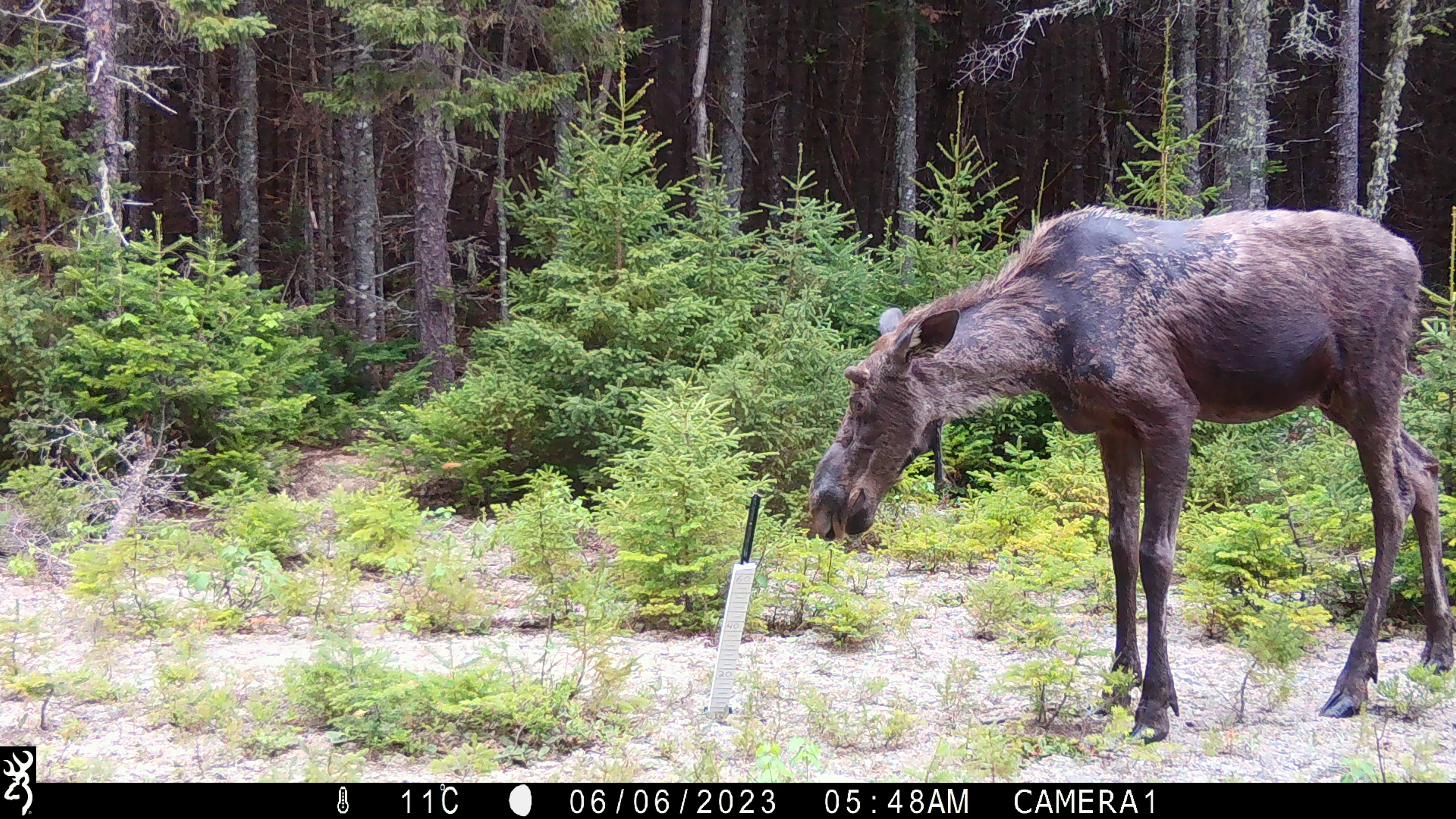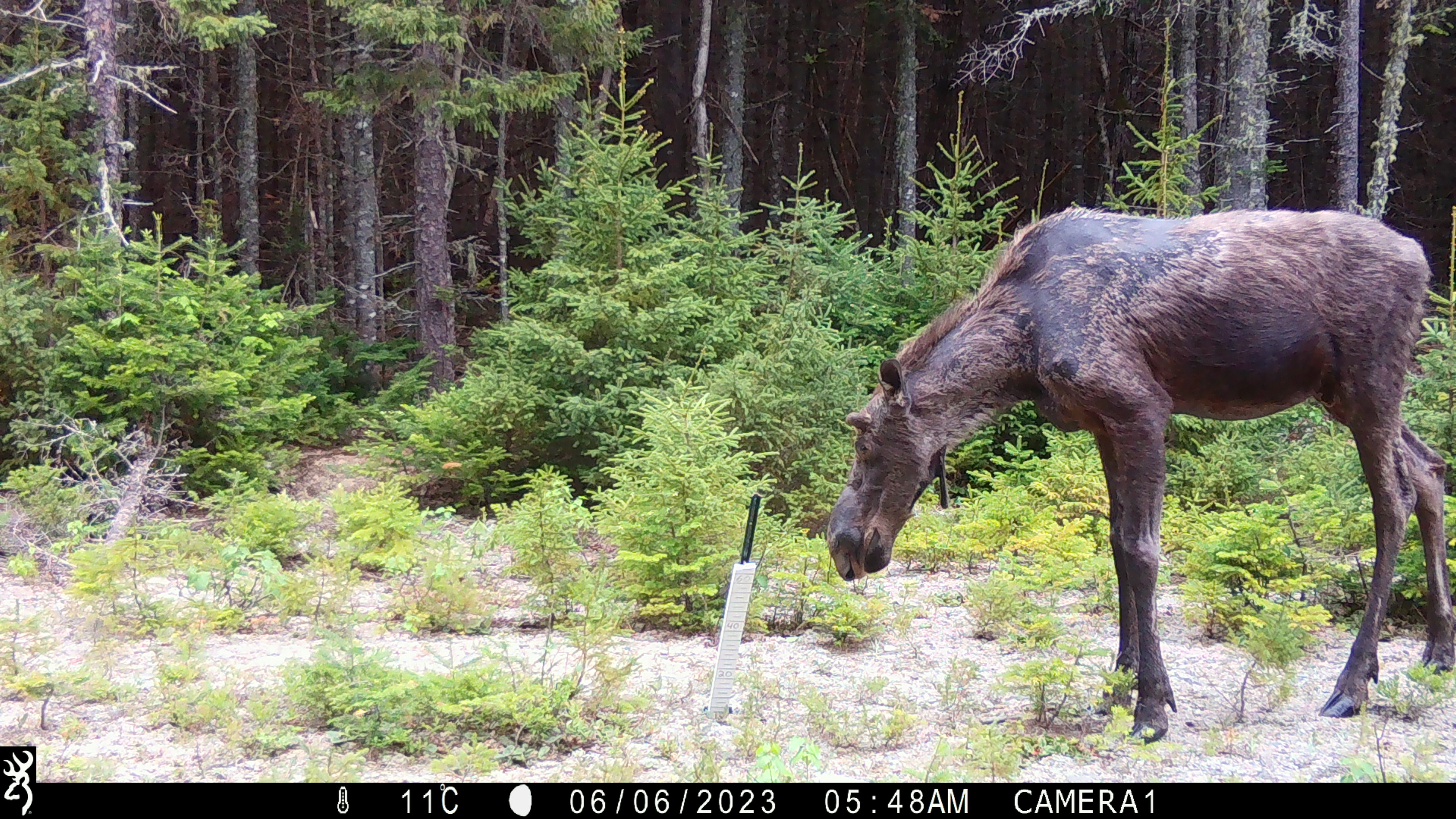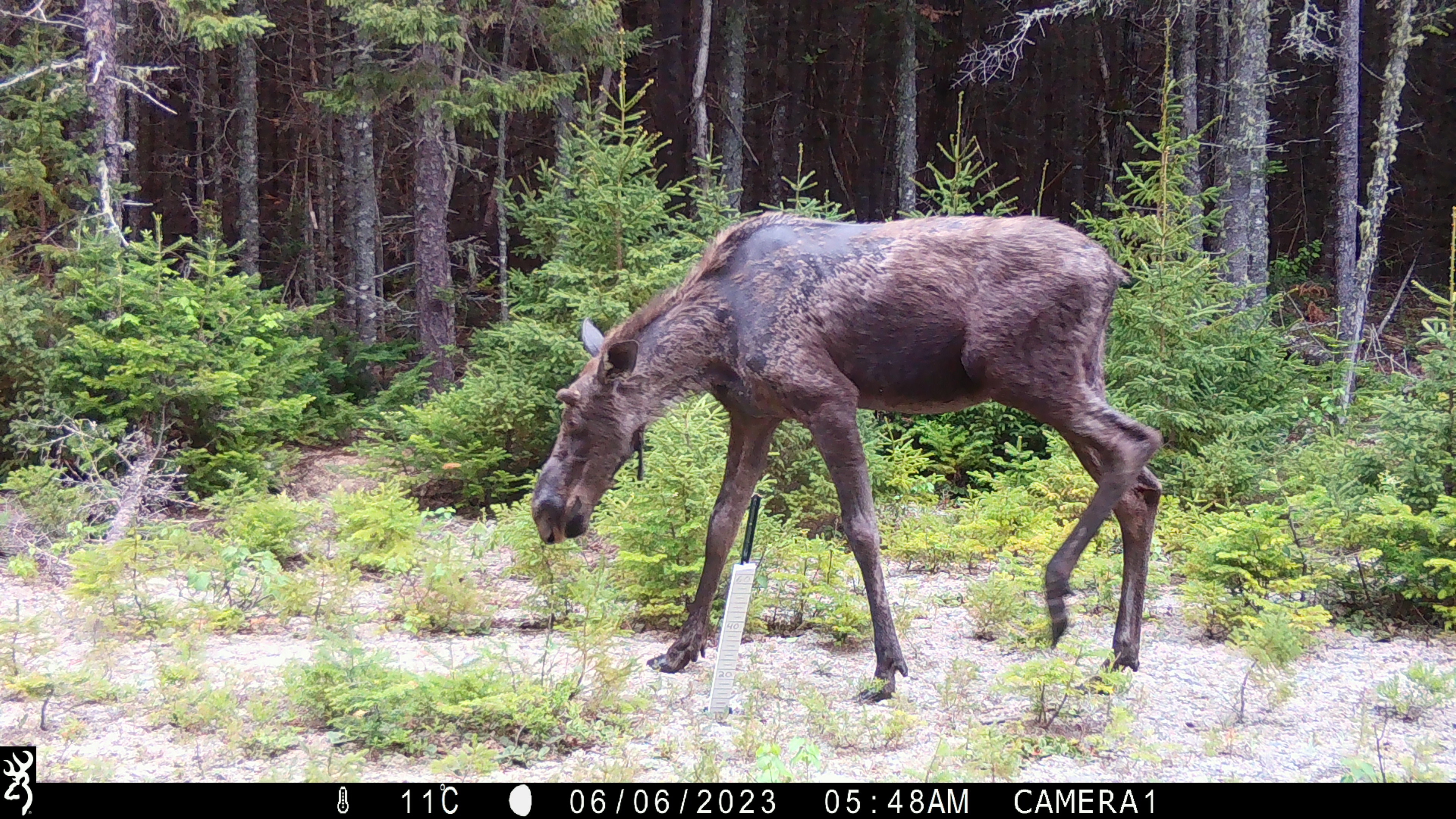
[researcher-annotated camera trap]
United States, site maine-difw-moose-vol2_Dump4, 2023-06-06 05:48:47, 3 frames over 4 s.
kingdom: Animalia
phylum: Chordata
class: Mammalia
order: Artiodactyla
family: Cervidae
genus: Alces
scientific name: Alces alces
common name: moose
Moose (Alces alces).